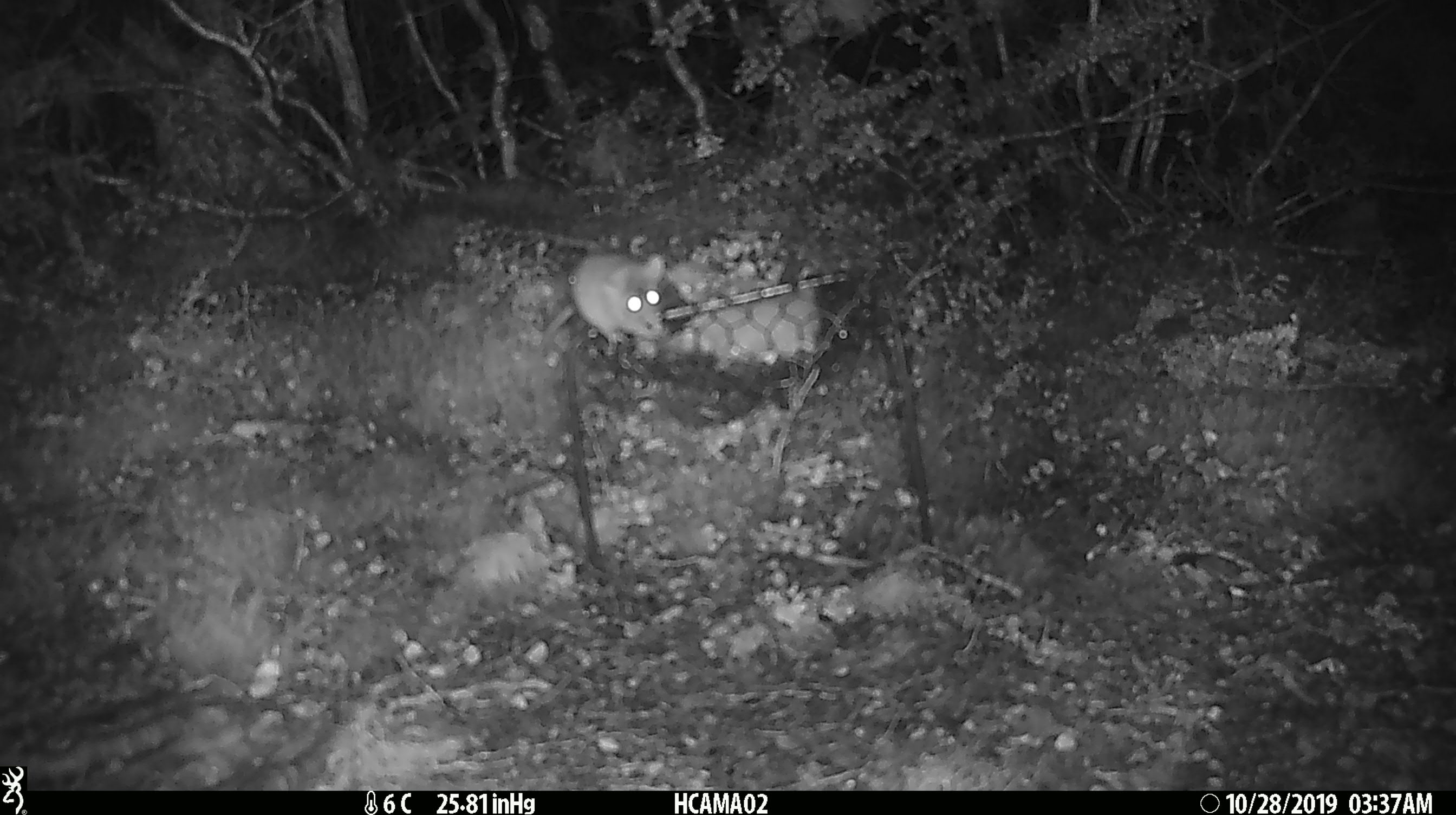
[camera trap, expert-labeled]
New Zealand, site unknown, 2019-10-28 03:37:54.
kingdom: Animalia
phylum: Chordata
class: Mammalia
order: Rodentia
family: Muridae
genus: Mus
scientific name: Mus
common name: mouse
Mouse (Mus).